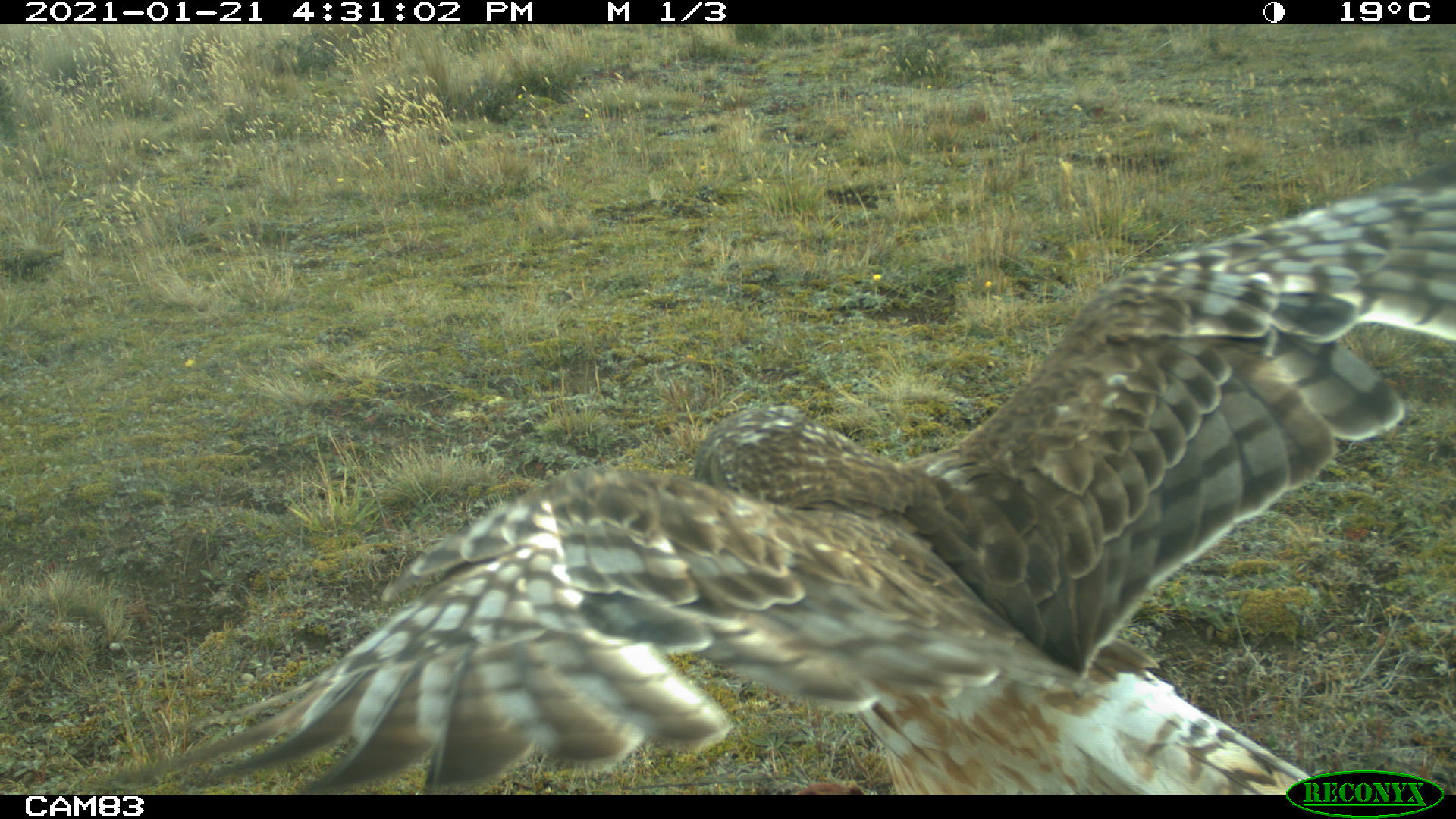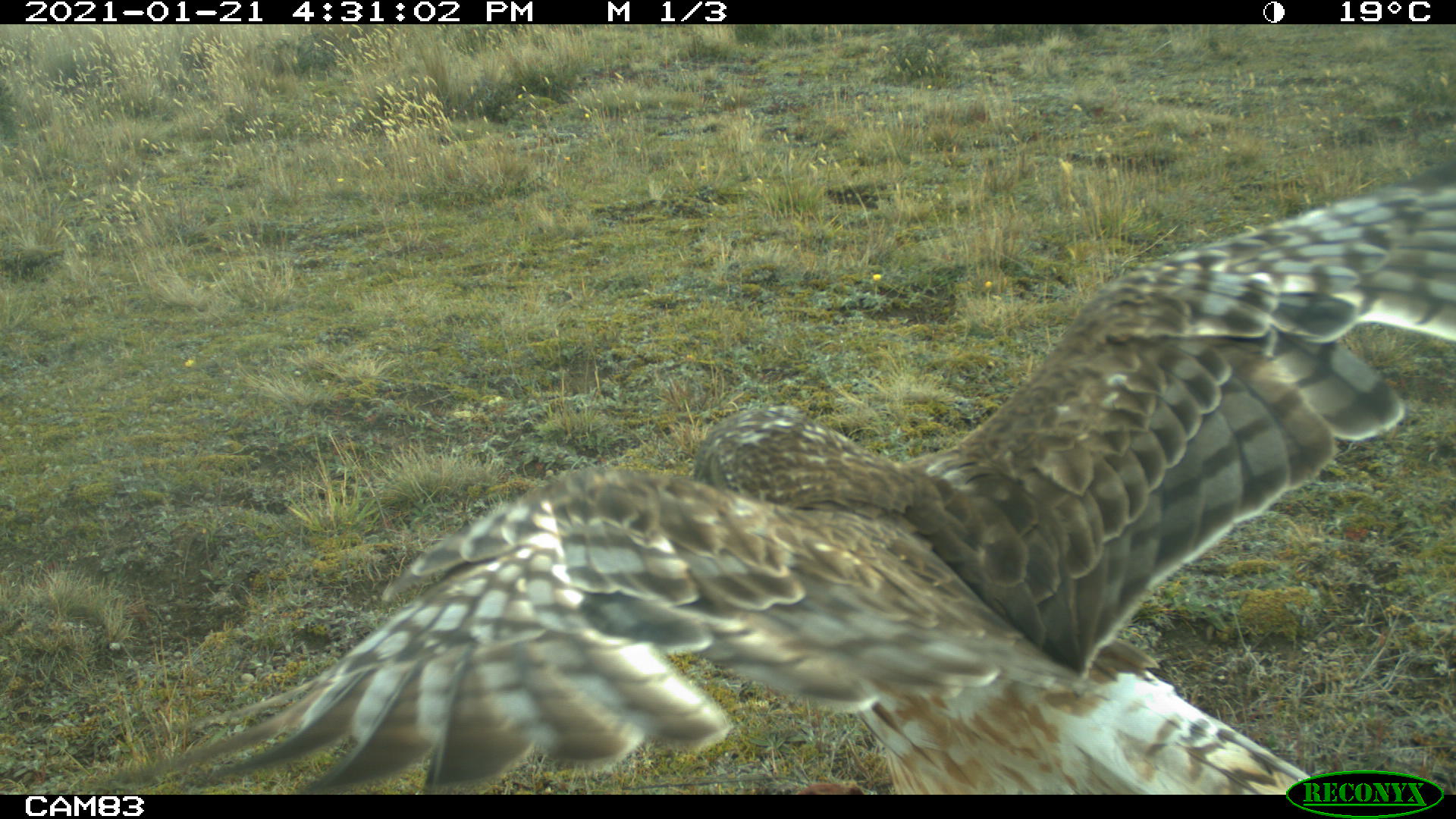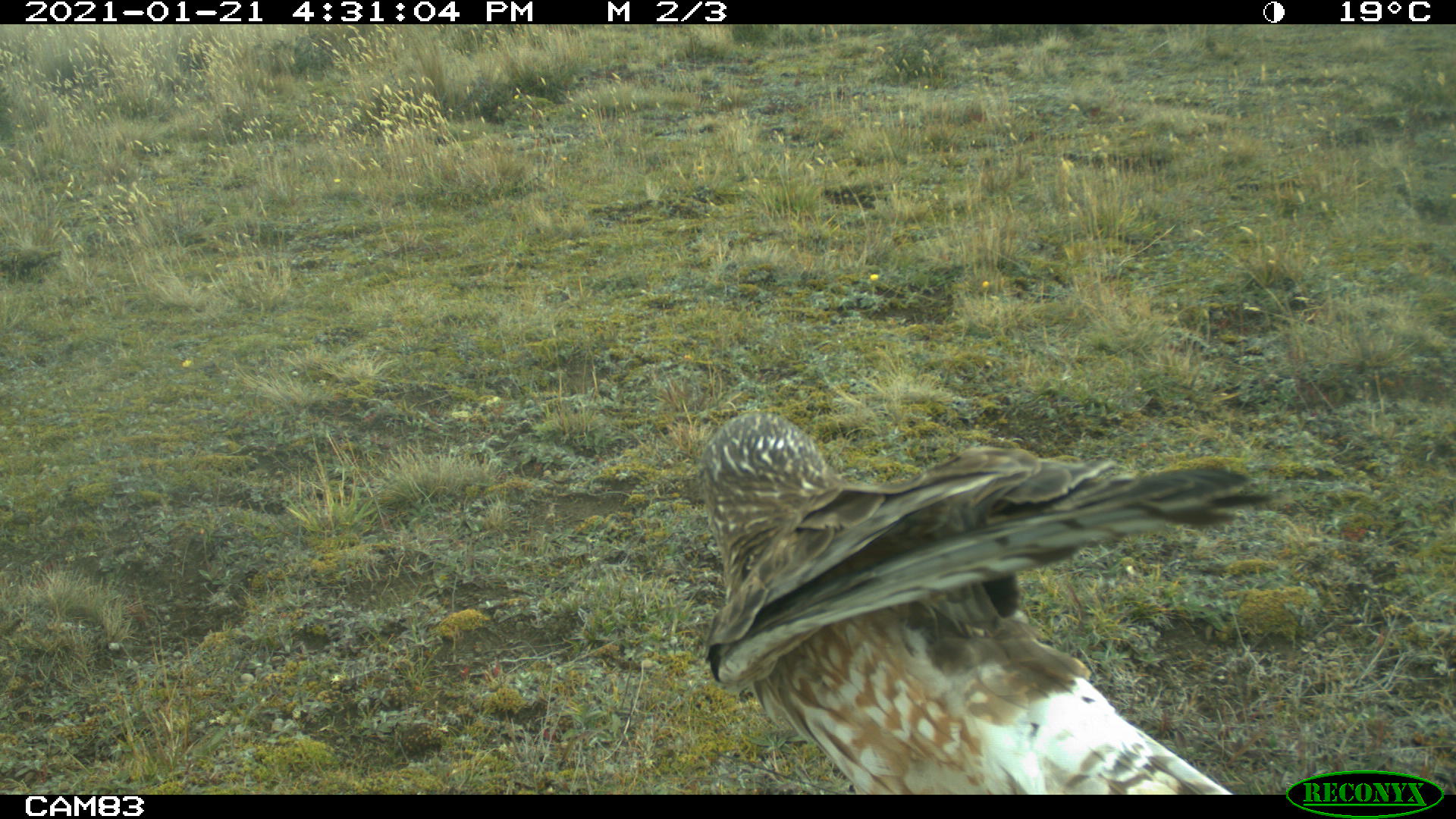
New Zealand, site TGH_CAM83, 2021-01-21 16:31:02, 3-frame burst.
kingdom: Animalia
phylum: Chordata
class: Aves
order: Accipitriformes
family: Accipitridae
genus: Circus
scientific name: Circus approximans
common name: swamp harrier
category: harrier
Harrier (swamp harrier) (Circus approximans).